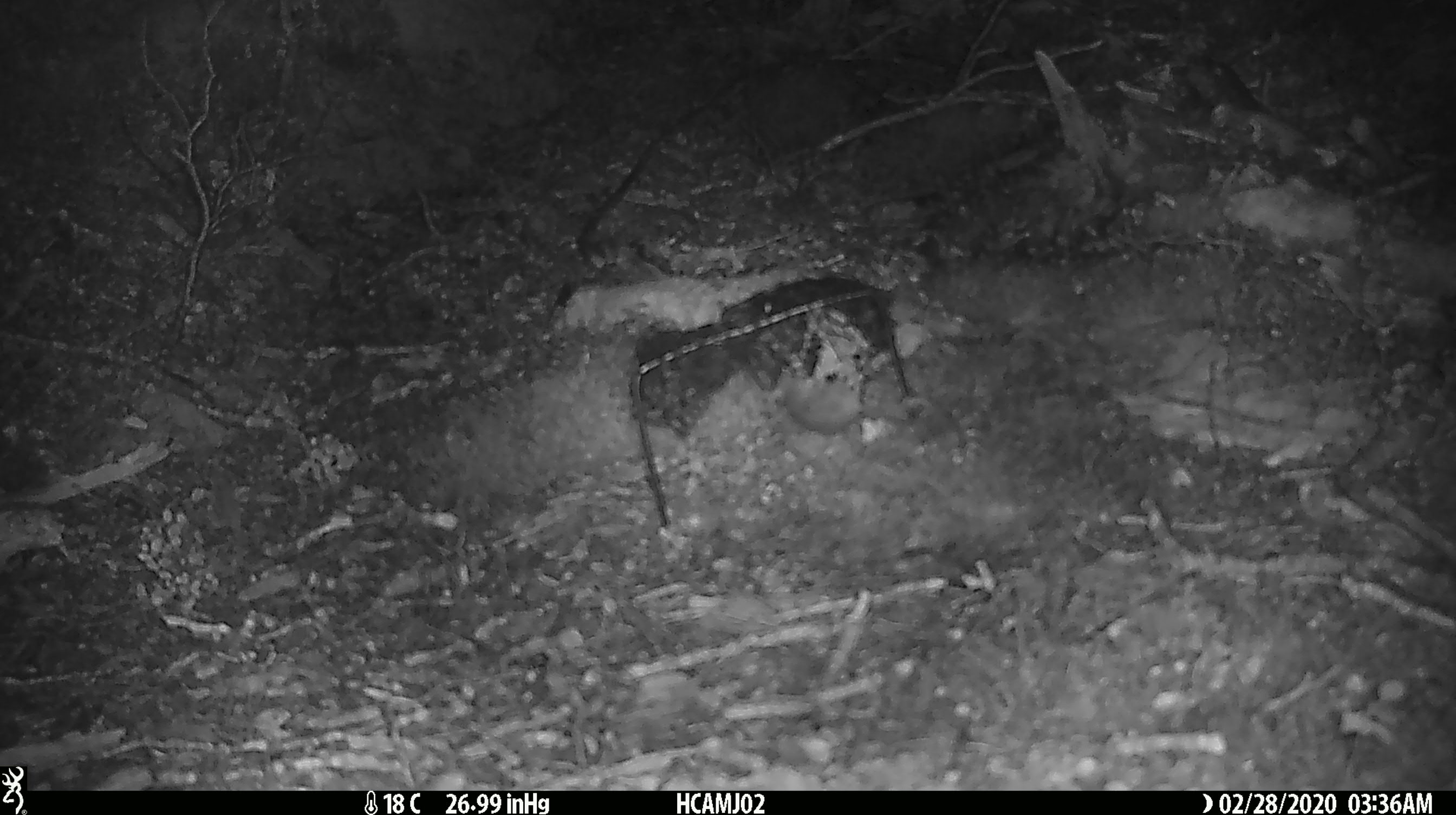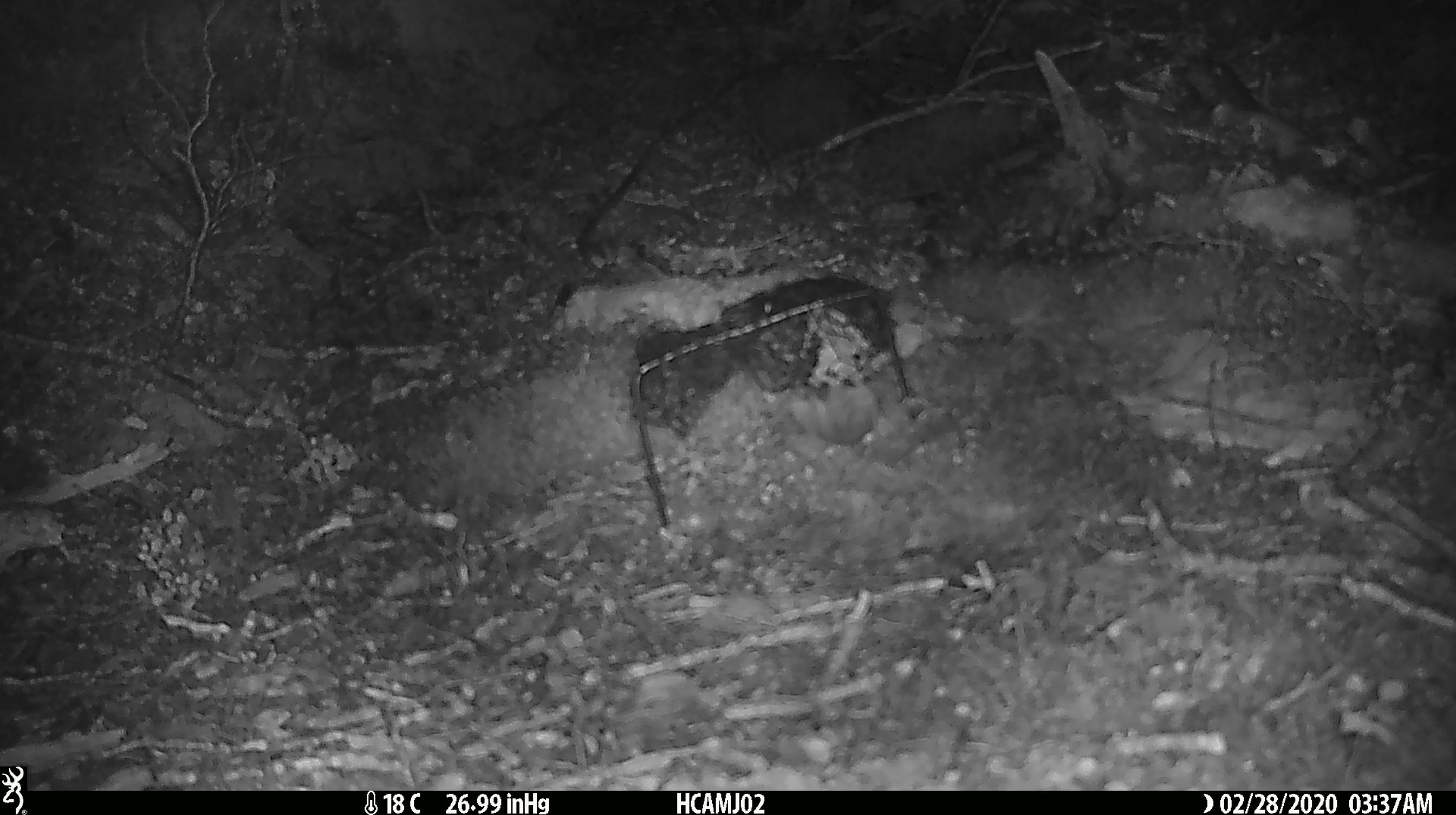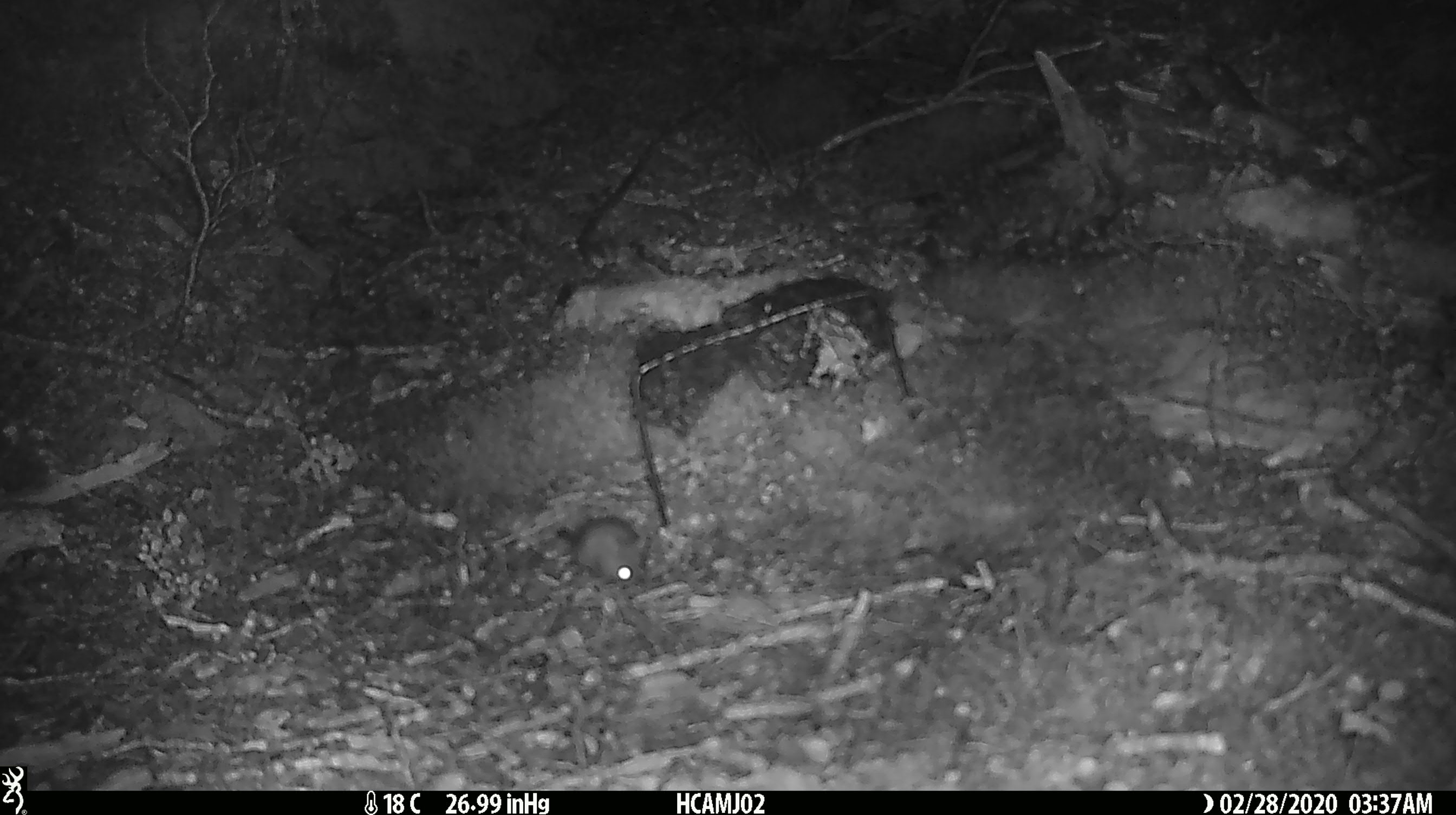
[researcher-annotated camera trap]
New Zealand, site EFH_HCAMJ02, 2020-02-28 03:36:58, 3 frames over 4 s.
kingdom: Animalia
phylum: Chordata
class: Mammalia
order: Rodentia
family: Muridae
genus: Mus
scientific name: Mus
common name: mouse